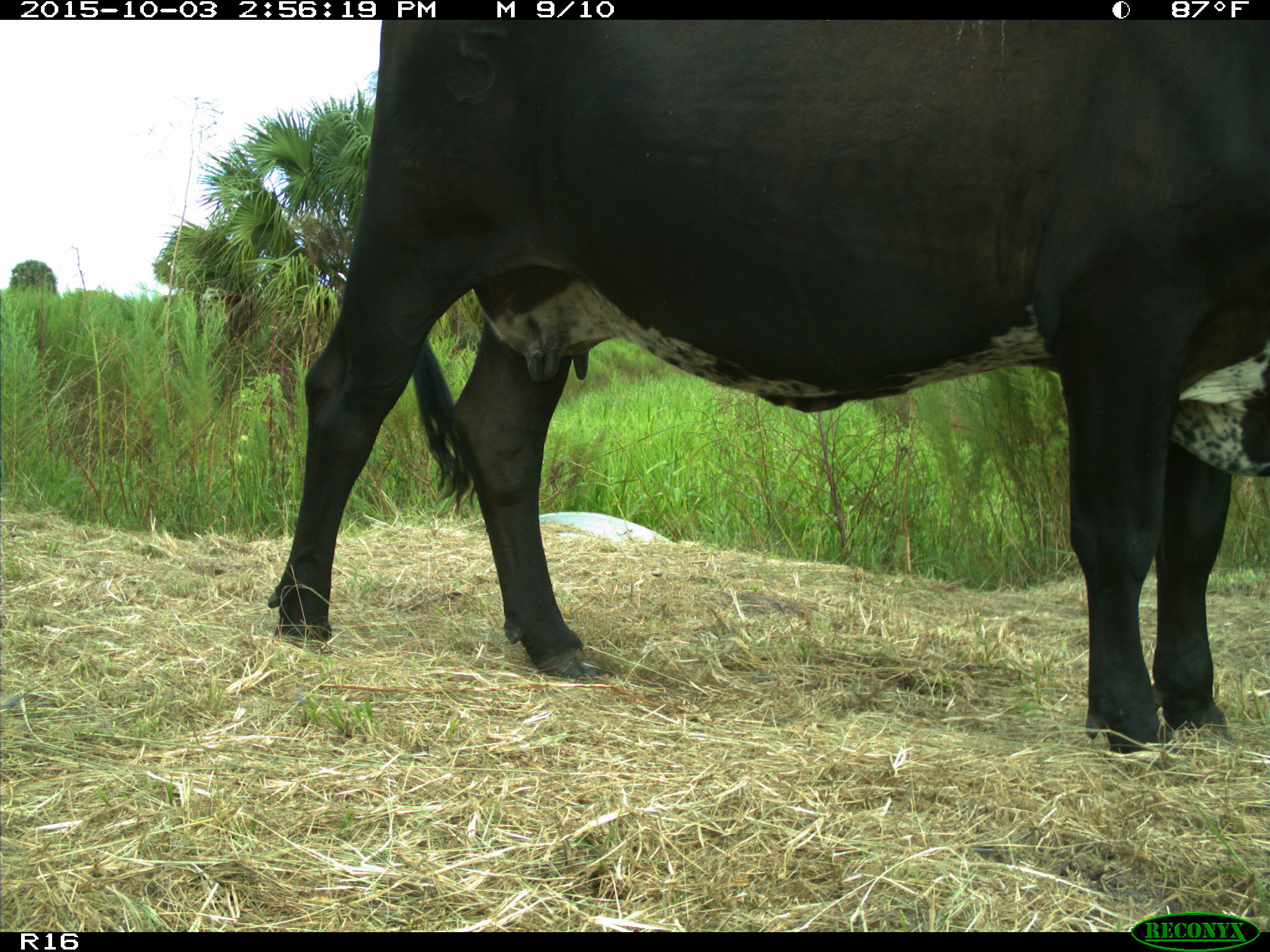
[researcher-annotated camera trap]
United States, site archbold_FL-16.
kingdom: Animalia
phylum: Chordata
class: Mammalia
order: Artiodactyla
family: Bovidae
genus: Bos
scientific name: Bos taurus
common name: domestic cow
Bos taurus (domestic cow).